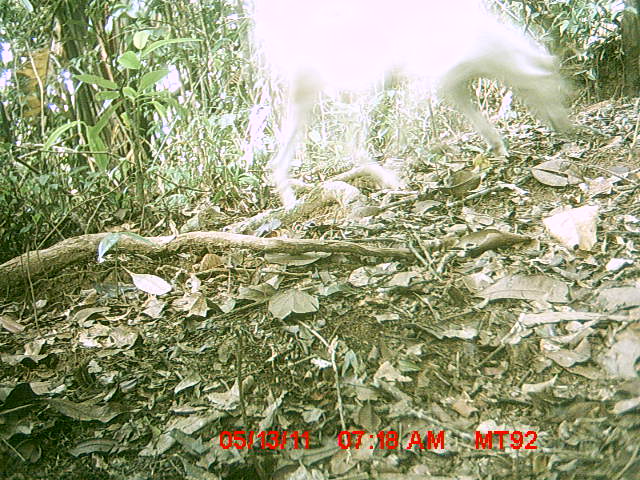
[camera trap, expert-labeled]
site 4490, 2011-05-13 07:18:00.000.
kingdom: Animalia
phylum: Chordata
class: Mammalia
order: Carnivora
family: Canidae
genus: Canis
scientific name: Canis familiaris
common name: domestic dog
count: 1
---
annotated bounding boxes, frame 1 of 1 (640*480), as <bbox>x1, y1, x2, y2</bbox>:
canis familiaris: <bbox>240, 0, 570, 209</bbox>